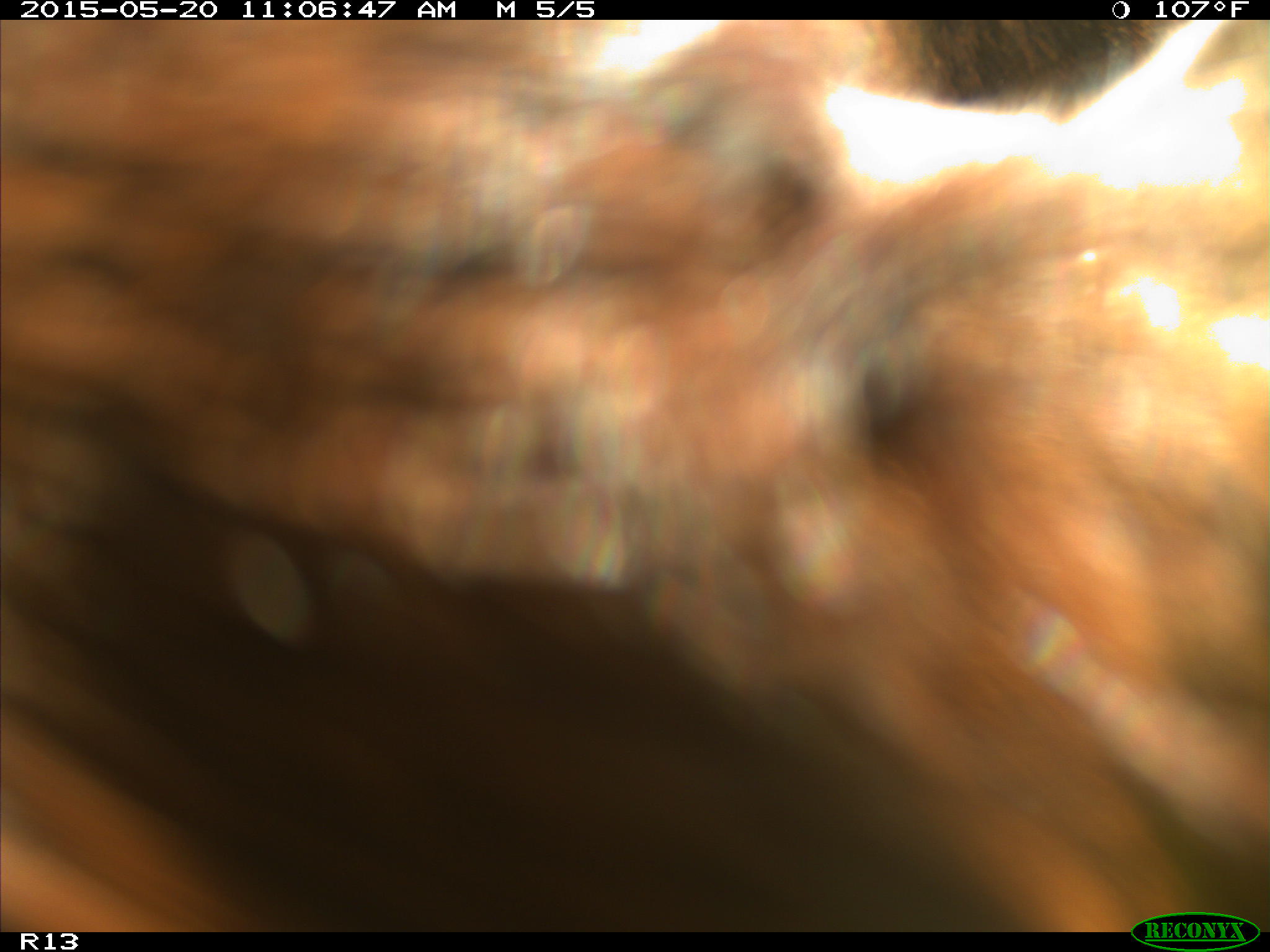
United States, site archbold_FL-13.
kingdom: Animalia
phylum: Chordata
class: Mammalia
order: Artiodactyla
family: Bovidae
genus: Bos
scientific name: Bos taurus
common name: domestic cow